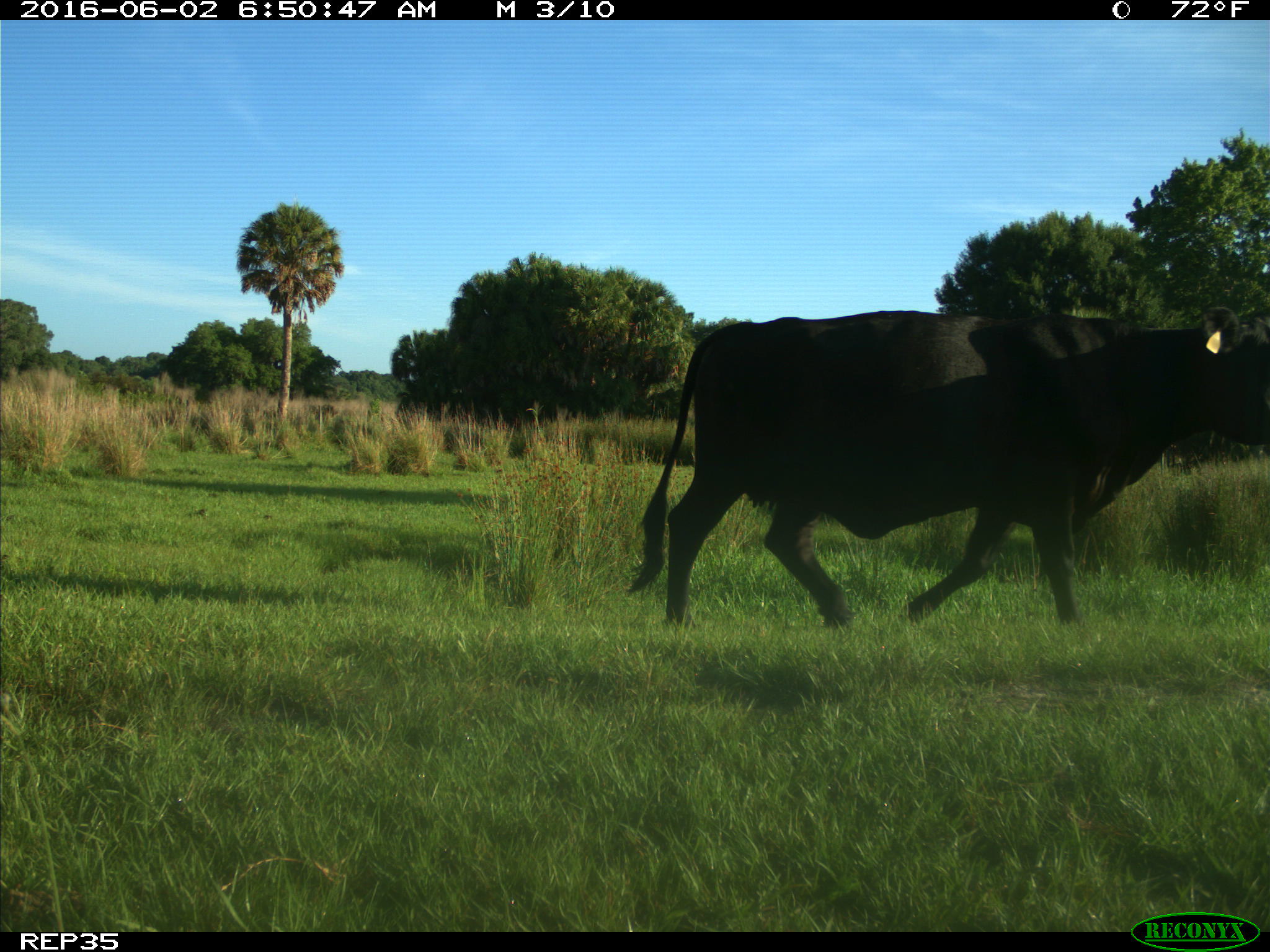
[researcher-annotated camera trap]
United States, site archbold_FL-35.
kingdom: Animalia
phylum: Chordata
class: Mammalia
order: Artiodactyla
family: Bovidae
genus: Bos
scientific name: Bos taurus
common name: domestic cow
Bos taurus (domestic cow).